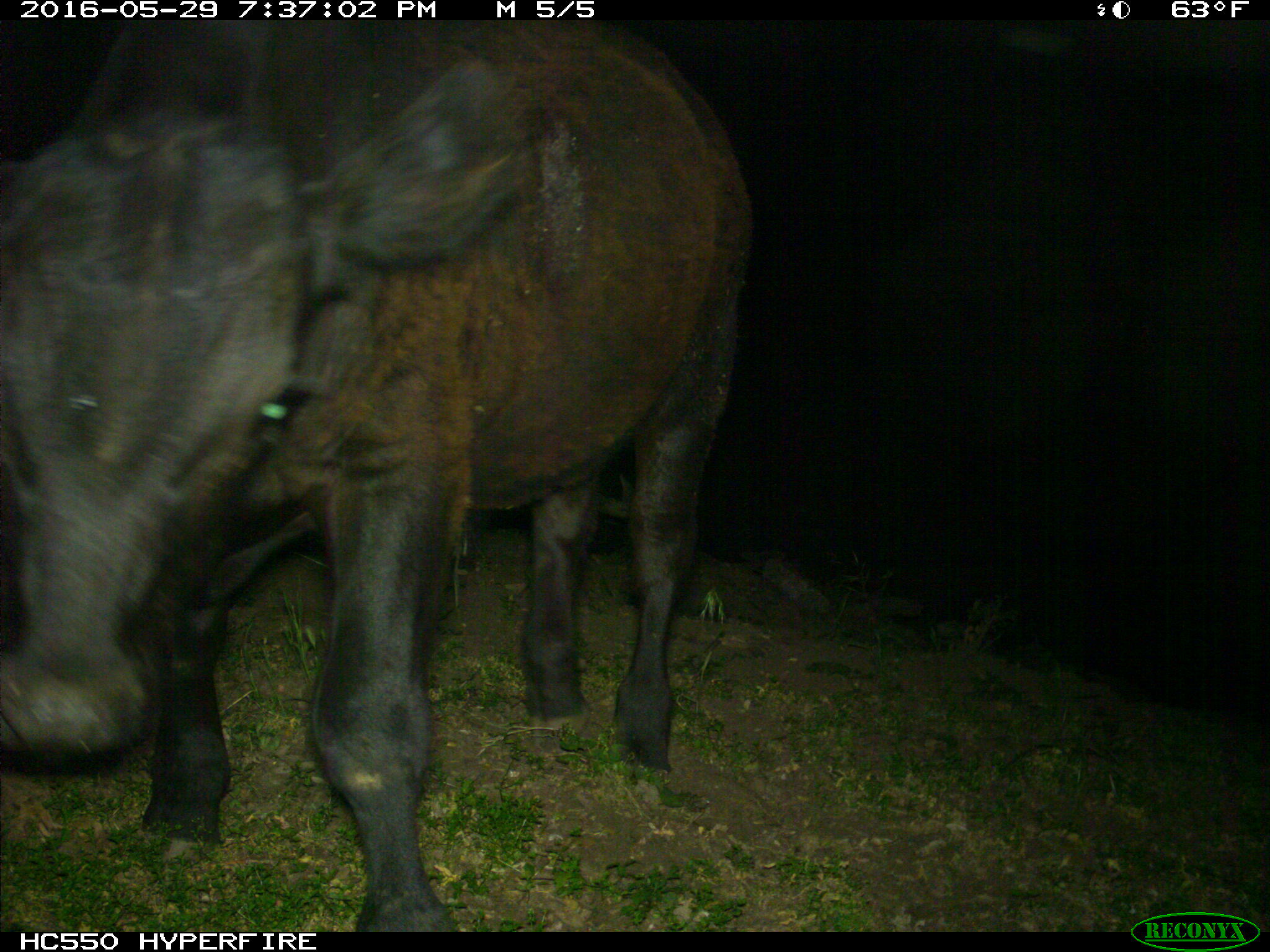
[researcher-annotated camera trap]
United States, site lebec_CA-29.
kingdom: Animalia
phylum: Chordata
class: Mammalia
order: Artiodactyla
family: Bovidae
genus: Bos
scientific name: Bos taurus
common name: domestic cow